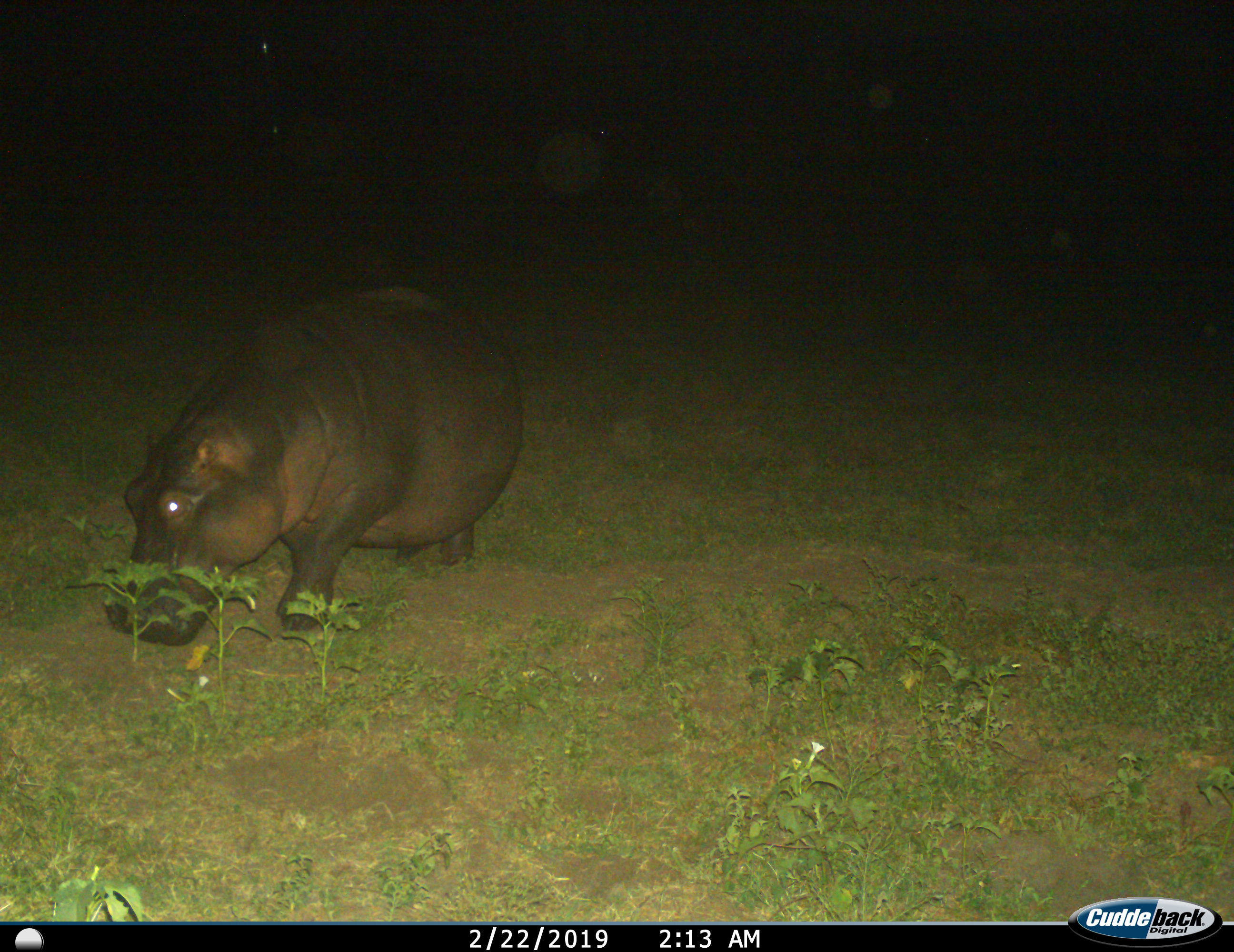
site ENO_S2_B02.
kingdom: Animalia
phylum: Chordata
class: Mammalia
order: Artiodactyla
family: Hippopotamidae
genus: Hippopotamus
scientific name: Hippopotamus amphibius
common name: hippopotamus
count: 1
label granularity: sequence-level